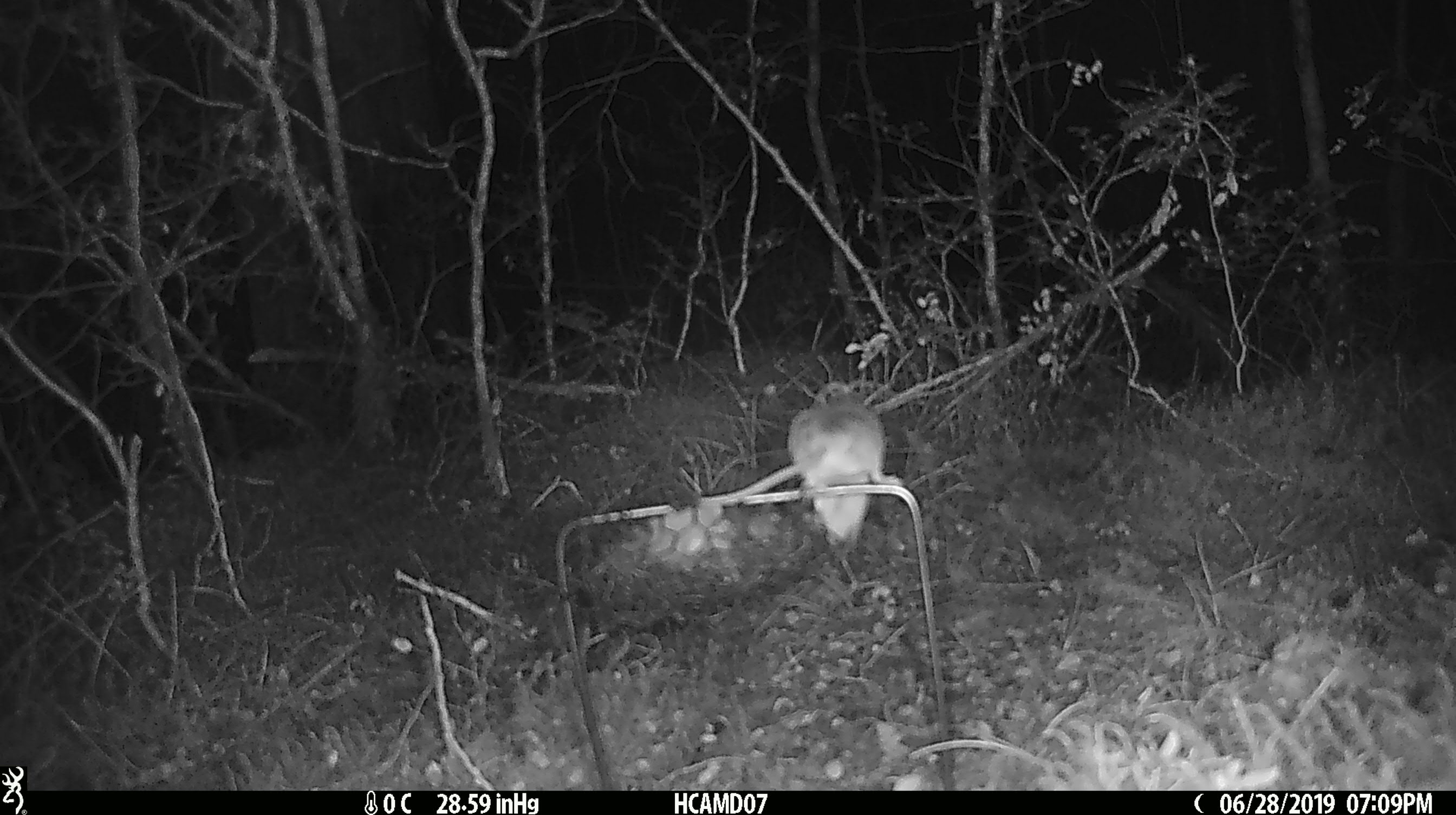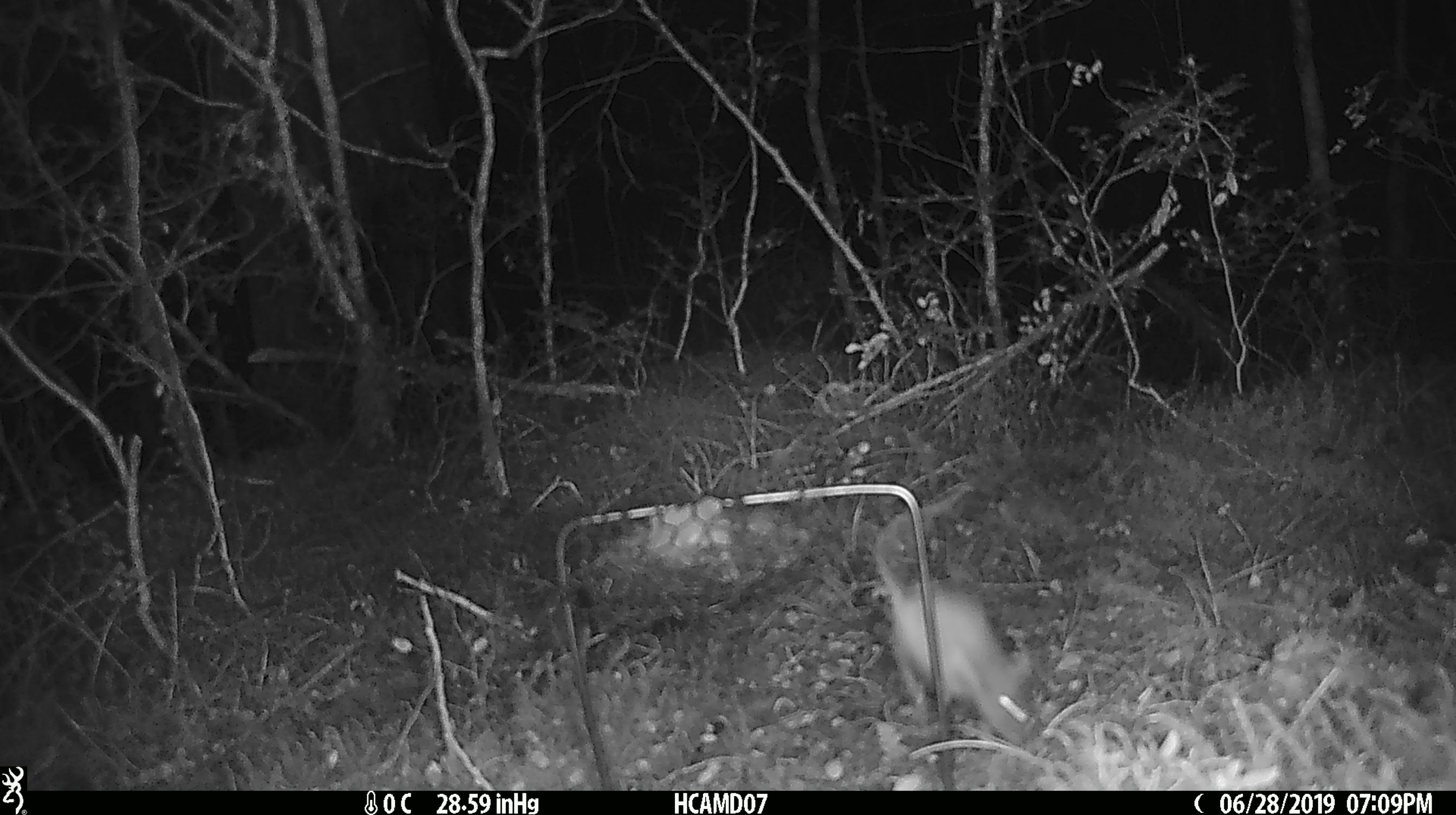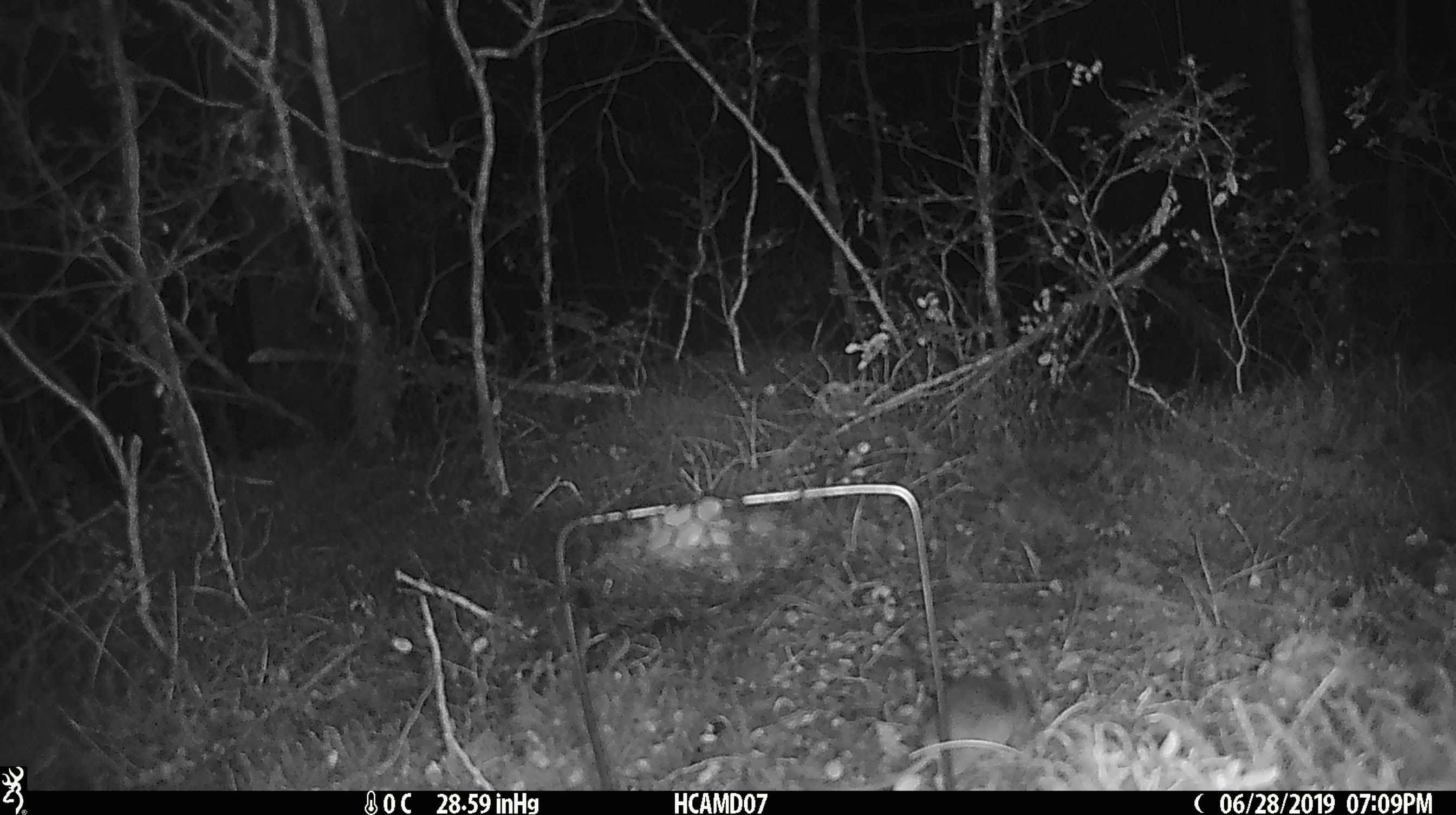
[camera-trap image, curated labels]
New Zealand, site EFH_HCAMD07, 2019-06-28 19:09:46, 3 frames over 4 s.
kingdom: Animalia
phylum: Chordata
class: Mammalia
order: Rodentia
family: Muridae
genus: Mus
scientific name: Mus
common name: mouse